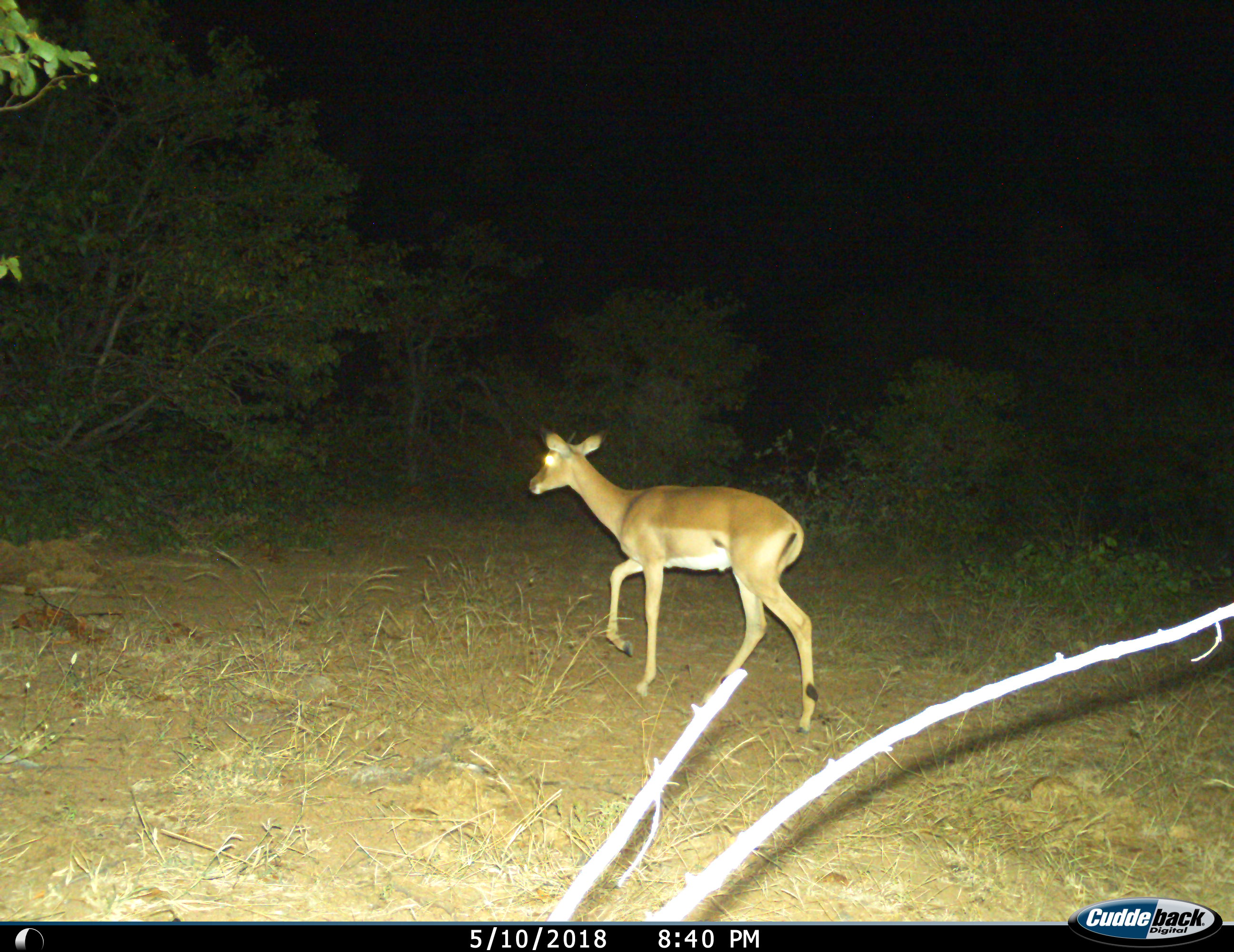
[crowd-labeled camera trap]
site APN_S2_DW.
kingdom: Animalia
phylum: Chordata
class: Mammalia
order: Artiodactyla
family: Bovidae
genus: Aepyceros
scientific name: Aepyceros melampus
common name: impala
Impala (Aepyceros melampus), count 1. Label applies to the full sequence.